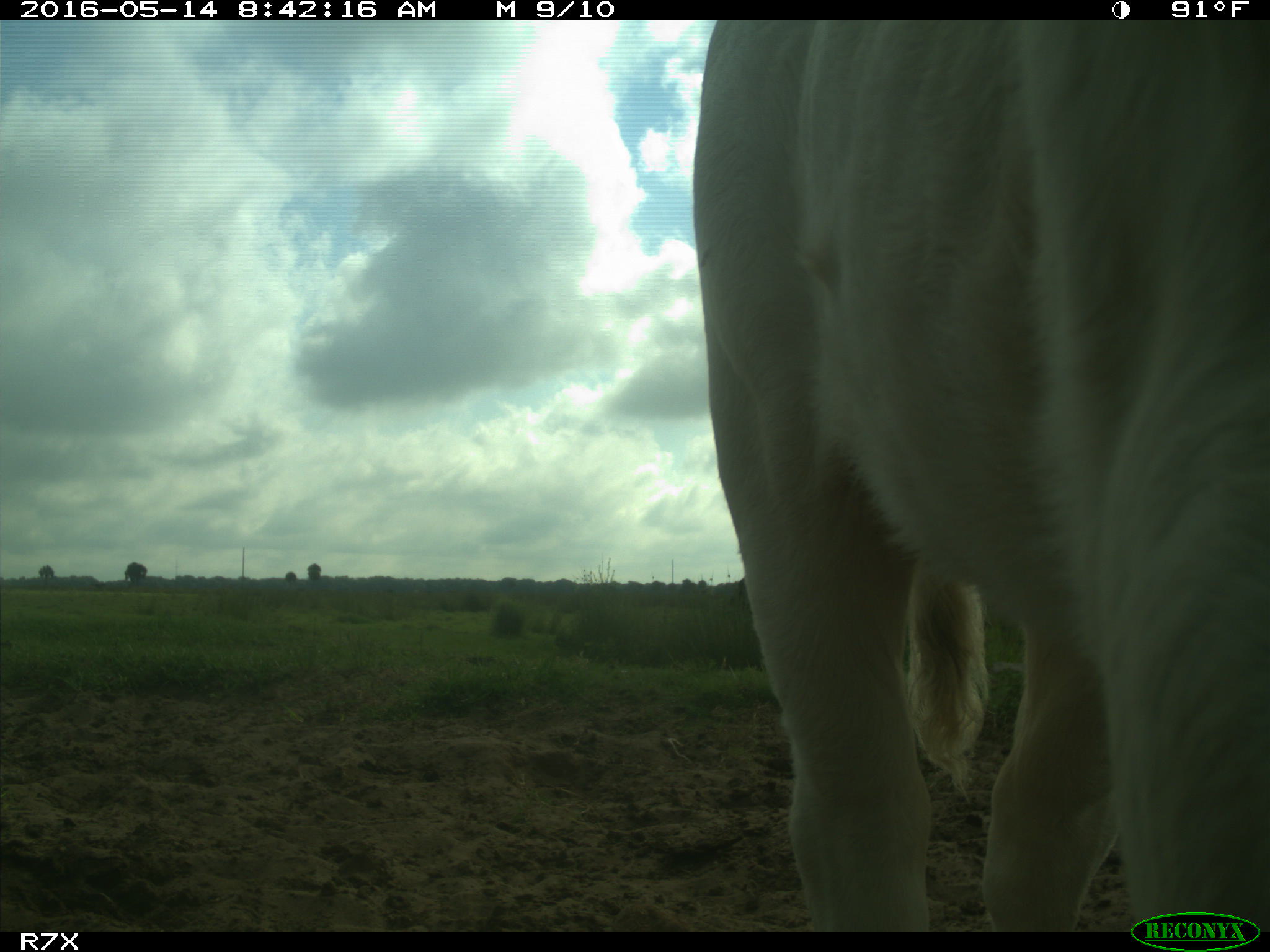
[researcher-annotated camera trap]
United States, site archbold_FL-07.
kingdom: Animalia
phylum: Chordata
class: Mammalia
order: Artiodactyla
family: Bovidae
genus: Bos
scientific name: Bos taurus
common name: domestic cow